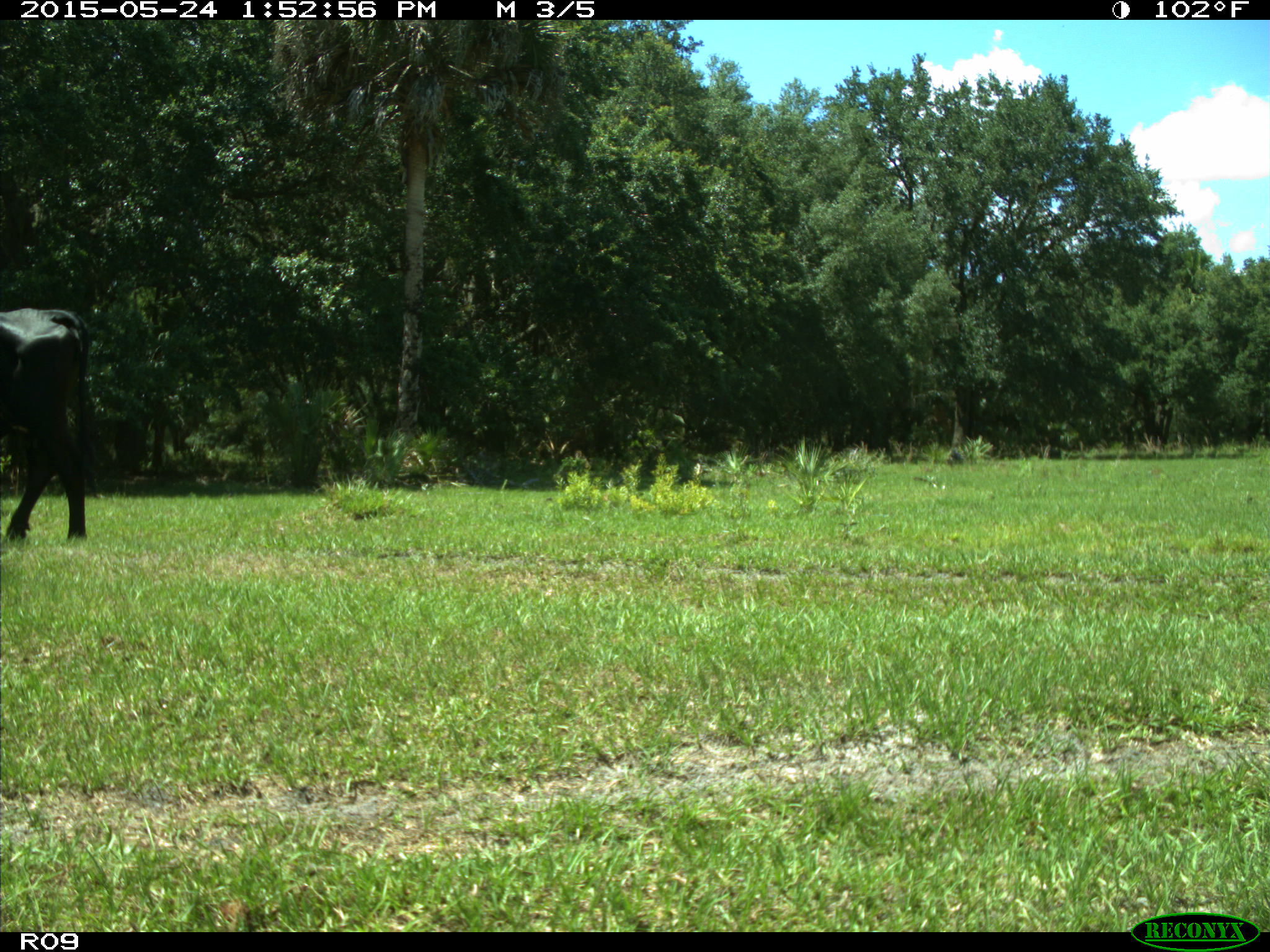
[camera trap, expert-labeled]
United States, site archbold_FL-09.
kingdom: Animalia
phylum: Chordata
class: Mammalia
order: Artiodactyla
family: Bovidae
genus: Bos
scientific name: Bos taurus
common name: domestic cow